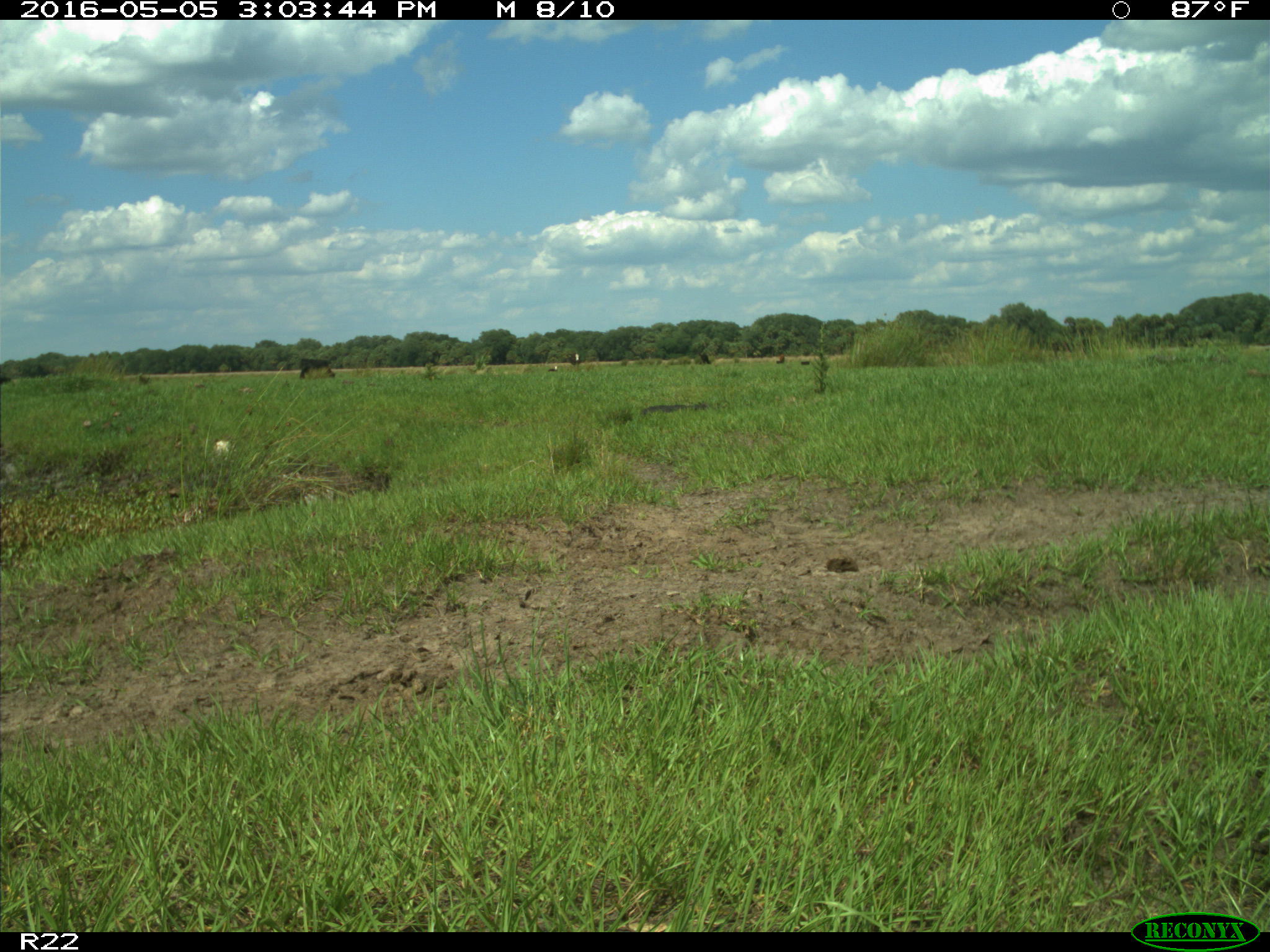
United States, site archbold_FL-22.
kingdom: Animalia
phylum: Chordata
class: Mammalia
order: Artiodactyla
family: Bovidae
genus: Bos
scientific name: Bos taurus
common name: domestic cow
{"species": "Bos taurus (domestic cow)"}